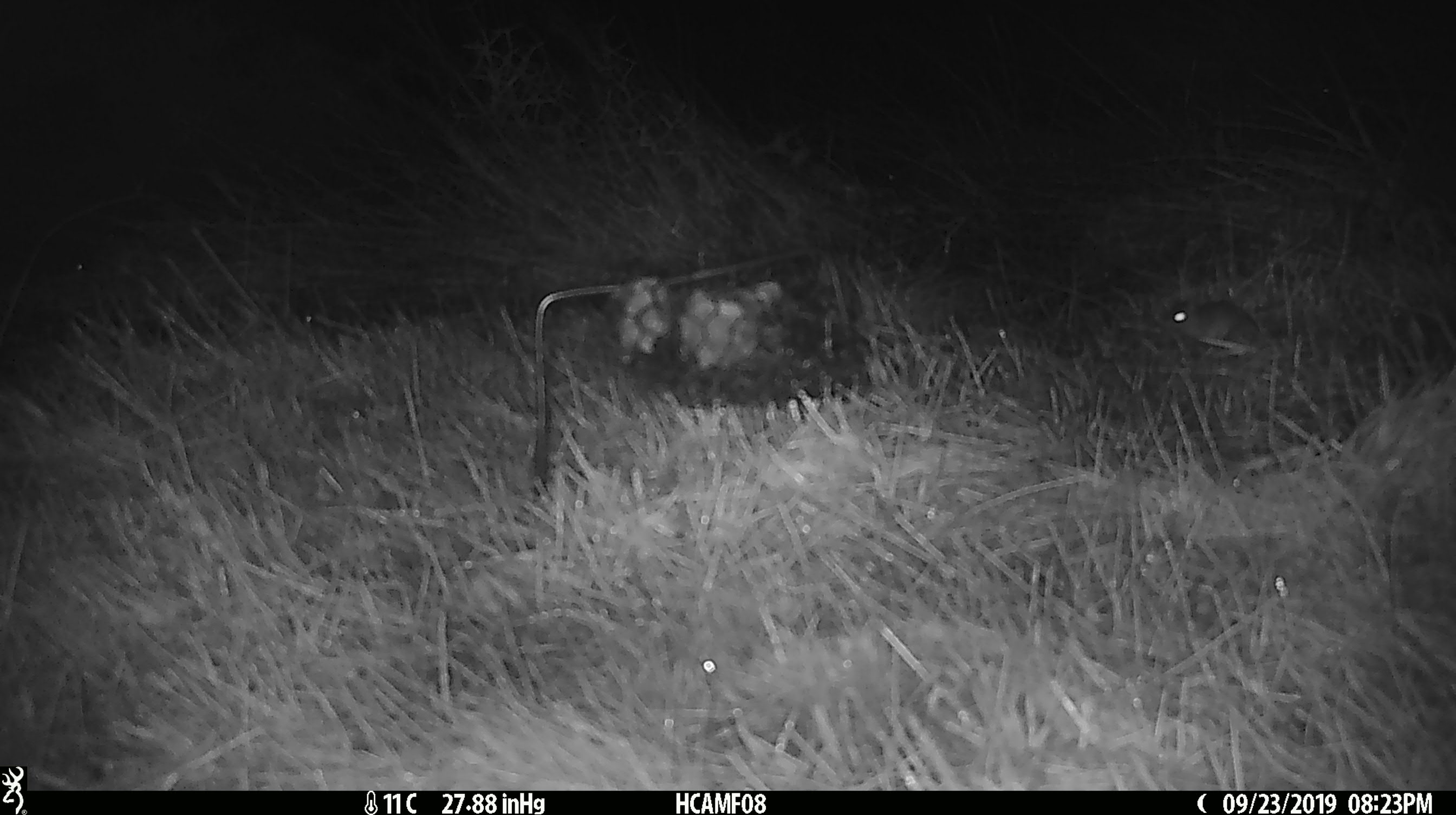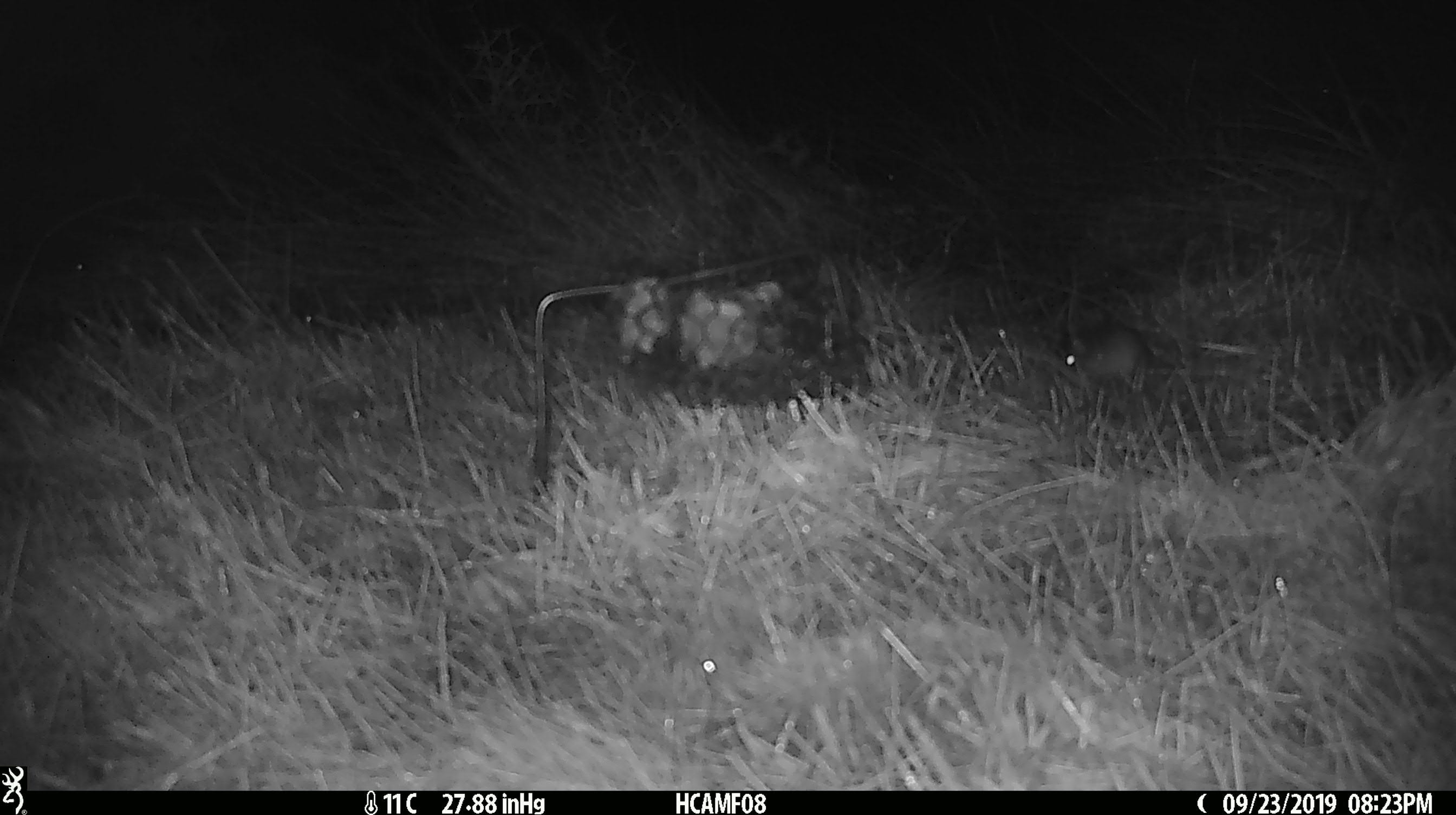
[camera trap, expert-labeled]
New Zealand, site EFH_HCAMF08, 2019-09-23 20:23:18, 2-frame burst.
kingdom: Animalia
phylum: Chordata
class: Mammalia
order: Rodentia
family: Muridae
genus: Mus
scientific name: Mus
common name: mouse